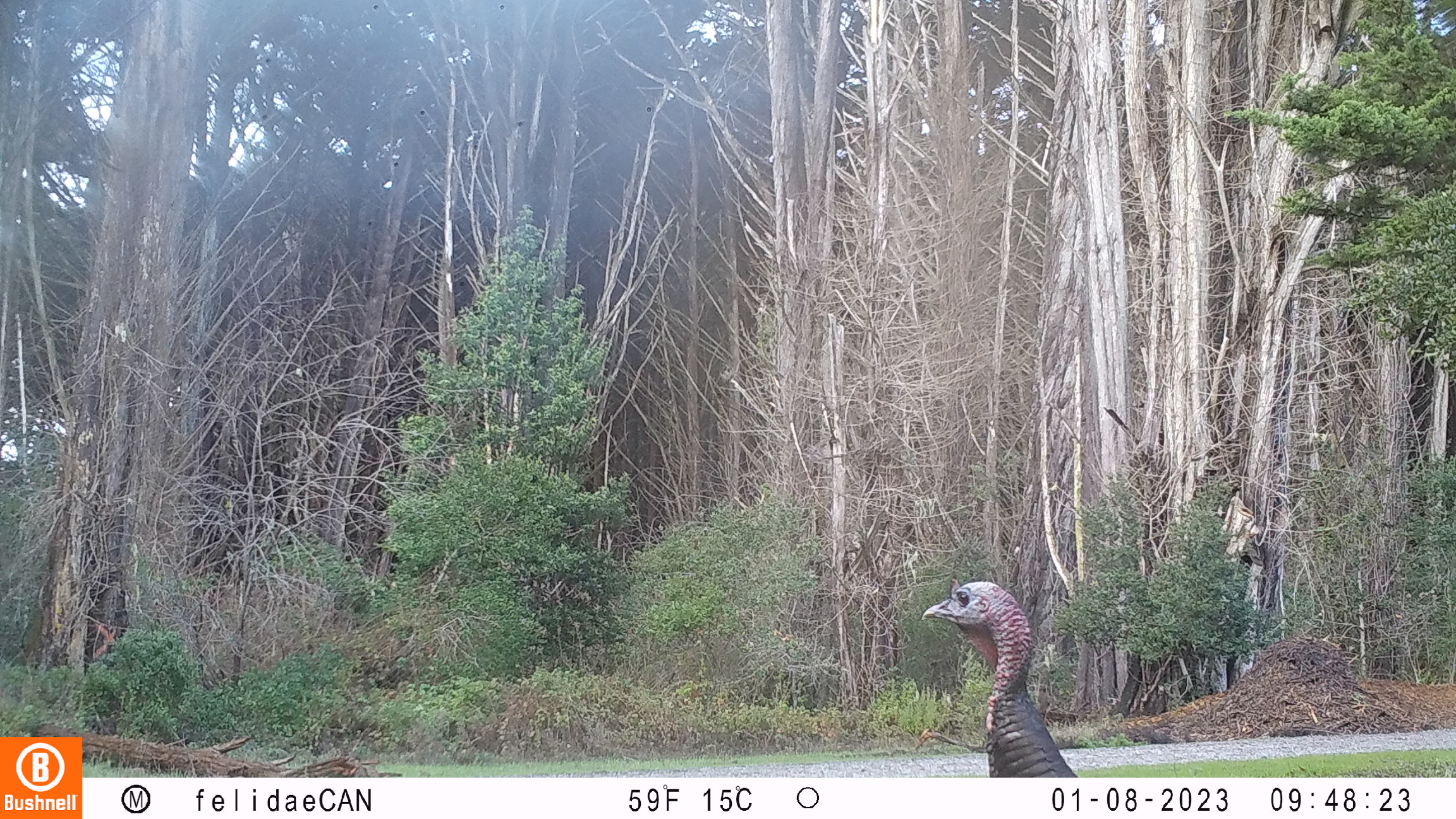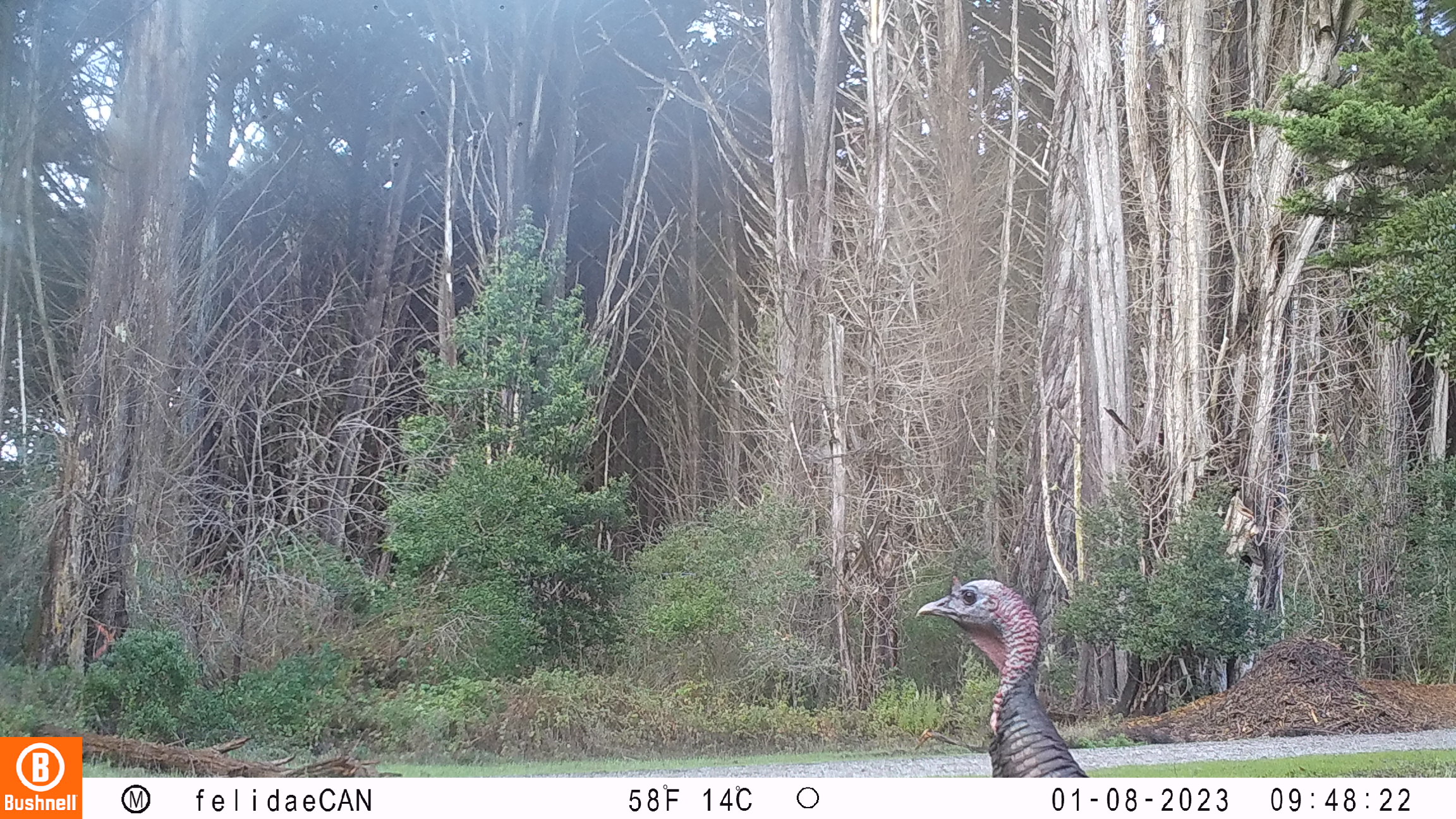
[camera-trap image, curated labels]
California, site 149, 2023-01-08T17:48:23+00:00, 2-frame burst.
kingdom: Animalia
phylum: Chordata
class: Aves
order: Galliformes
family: Phasianidae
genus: Meleagris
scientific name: Meleagris gallopavo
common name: turkey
Turkey (Meleagris gallopavo).